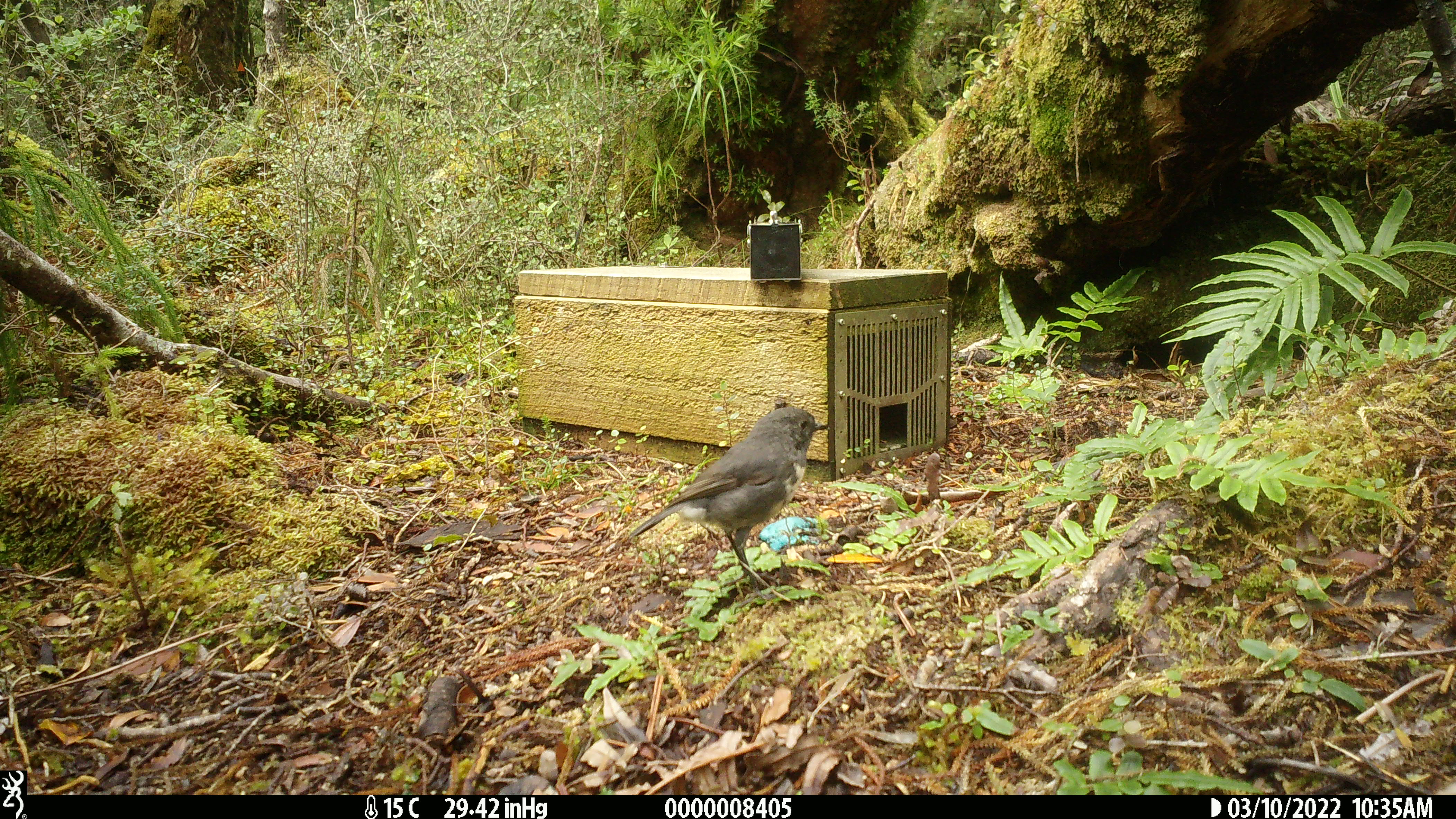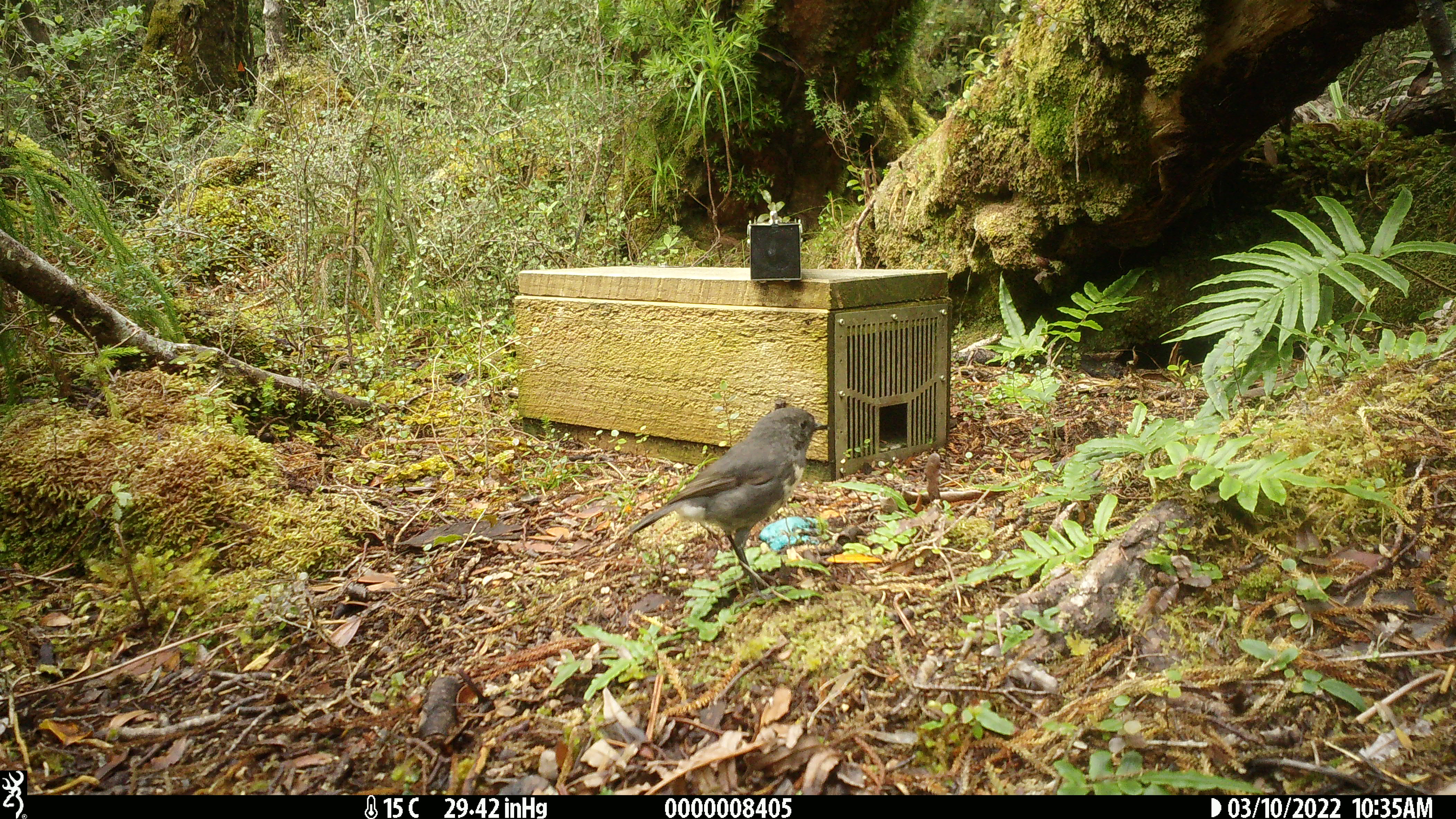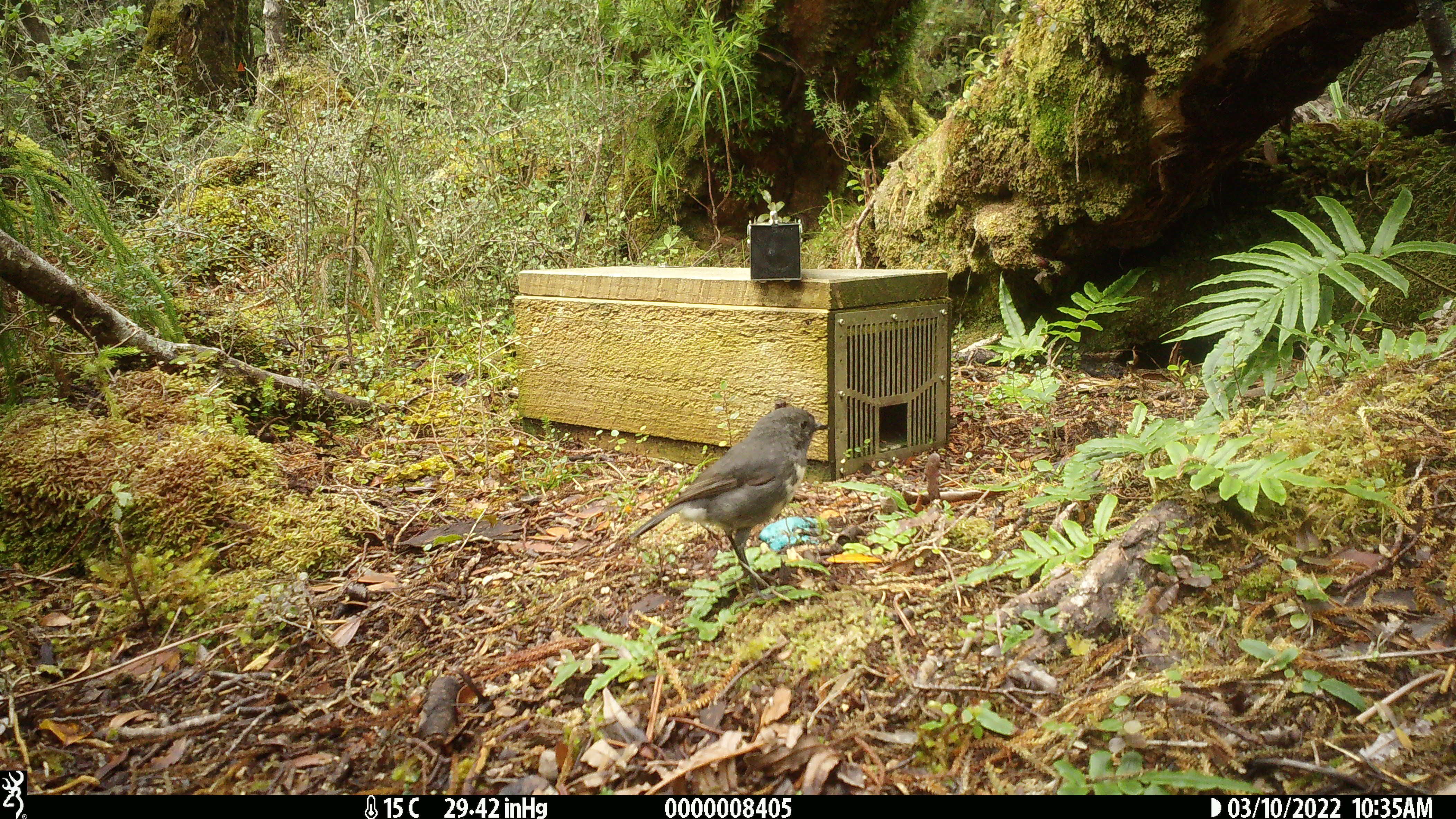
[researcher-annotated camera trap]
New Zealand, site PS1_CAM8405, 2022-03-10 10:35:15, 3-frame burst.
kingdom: Animalia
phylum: Chordata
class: Aves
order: Passeriformes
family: Petroicidae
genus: Petroica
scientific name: Petroica australis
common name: new zealand robin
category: robin